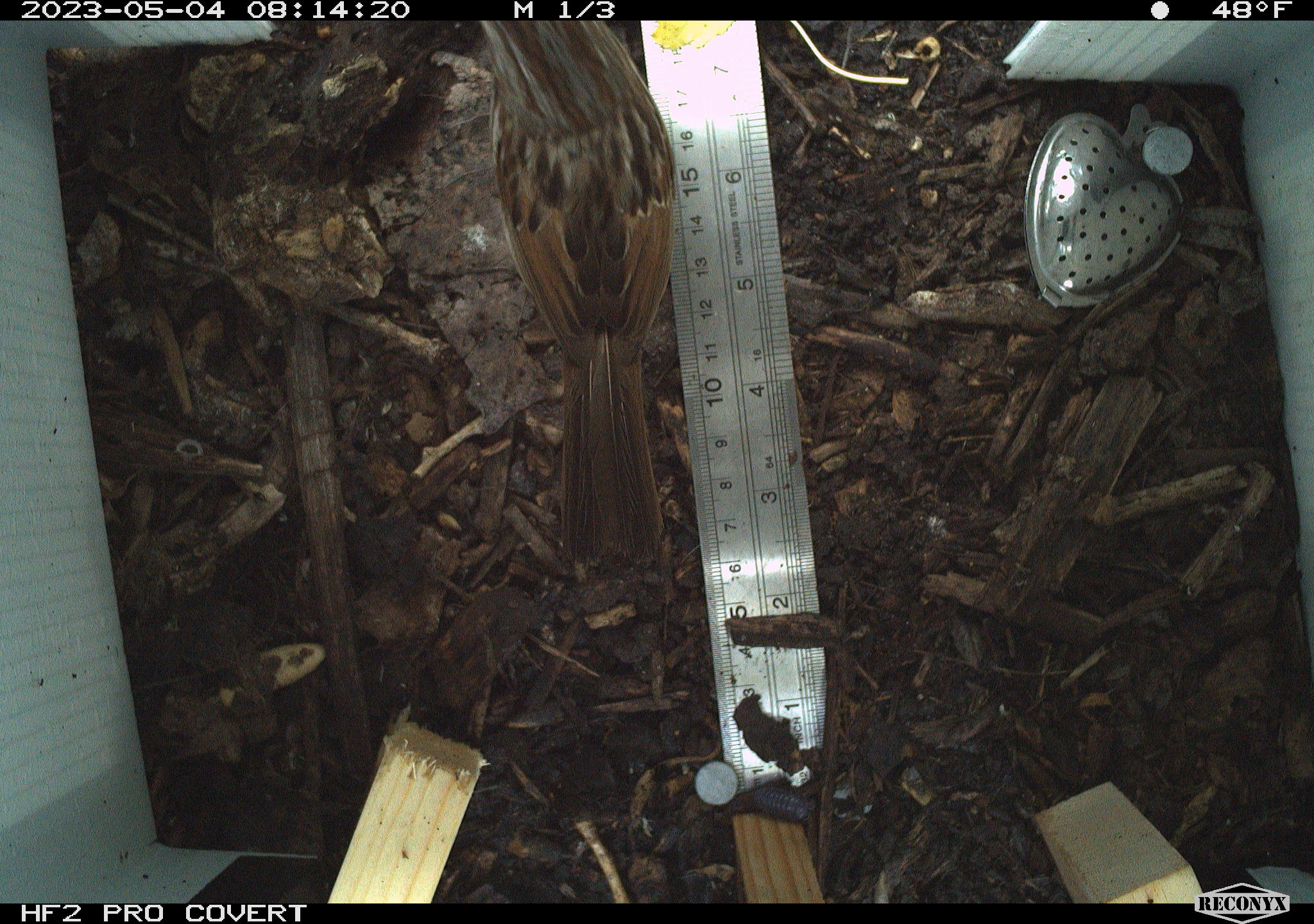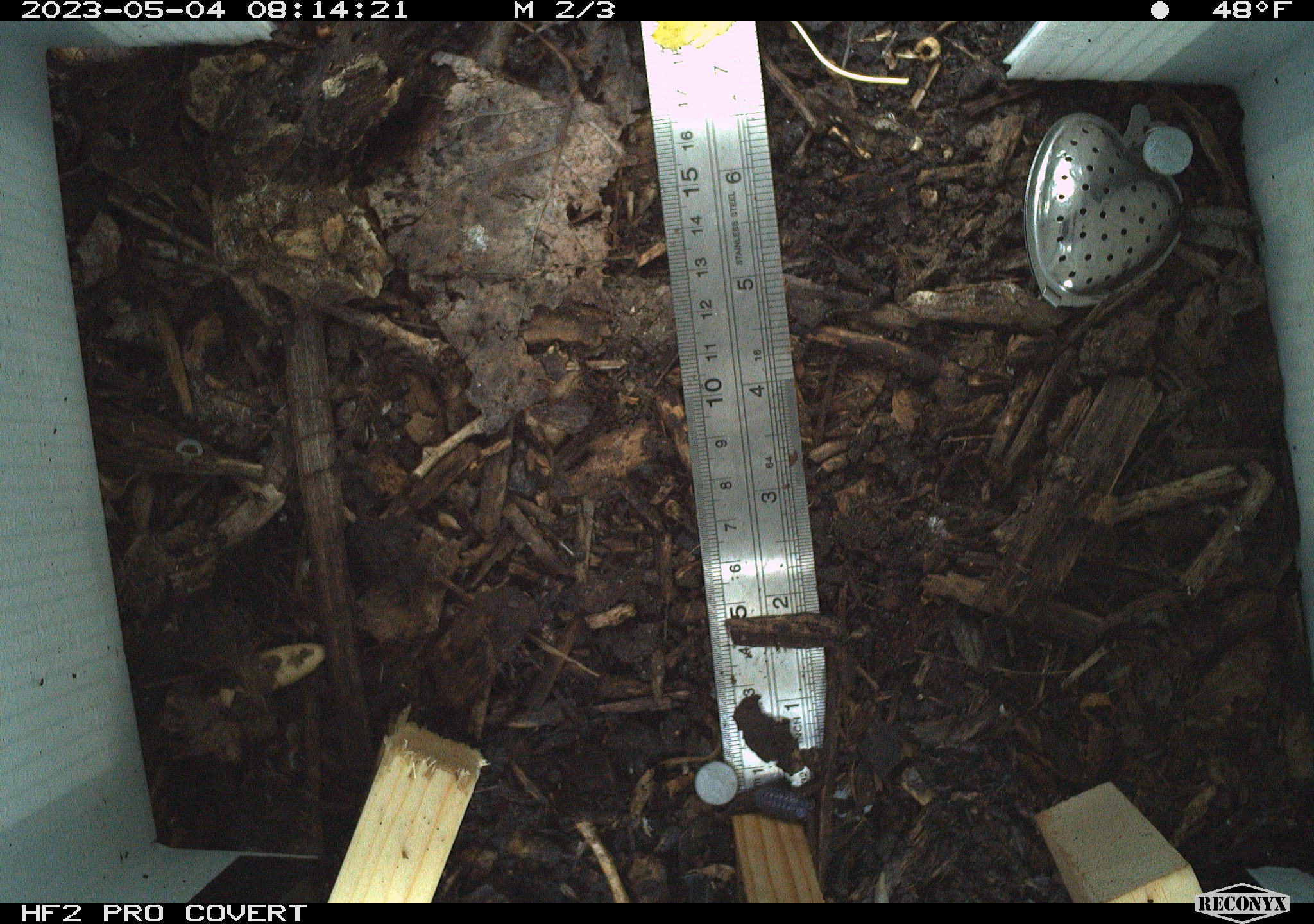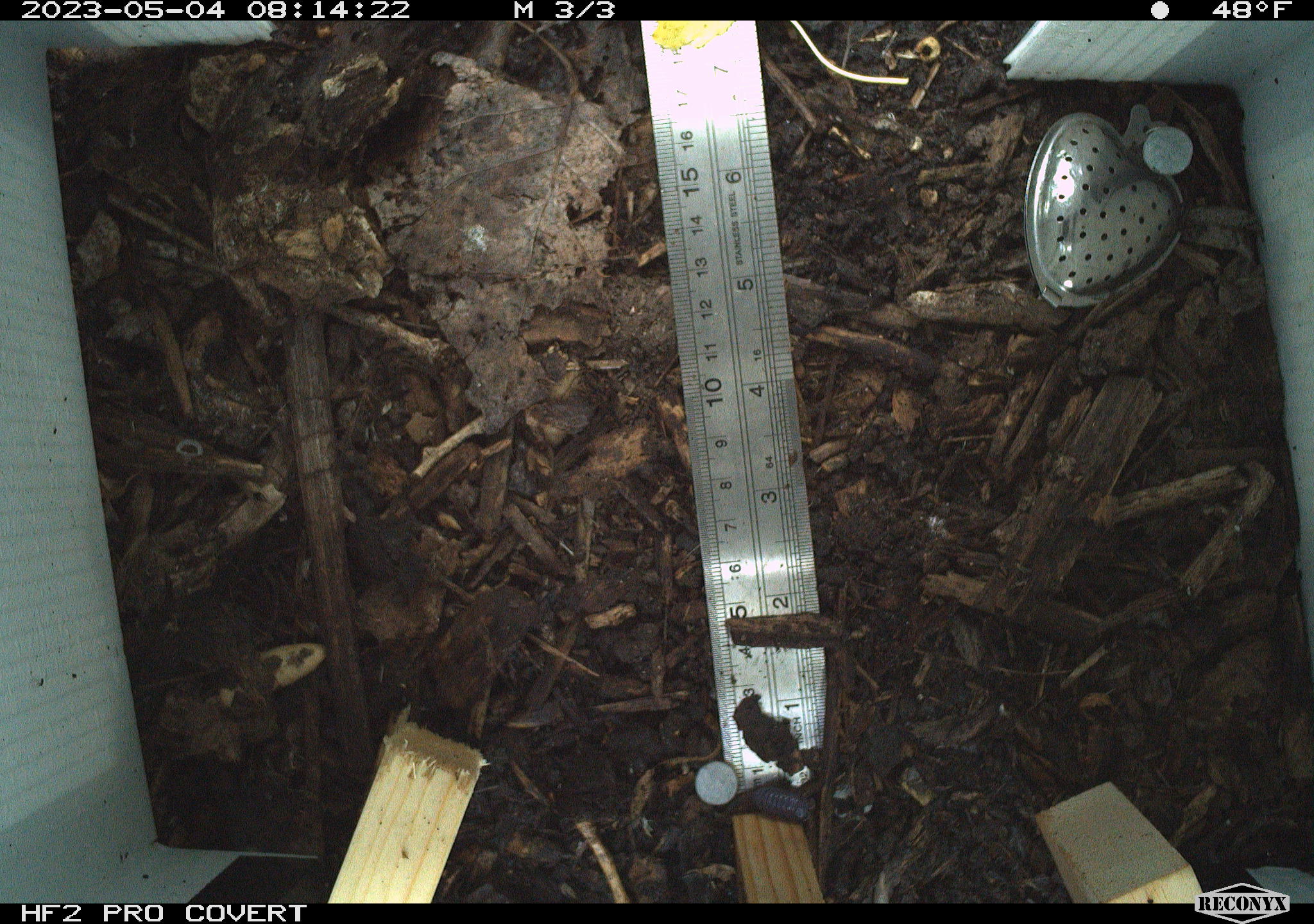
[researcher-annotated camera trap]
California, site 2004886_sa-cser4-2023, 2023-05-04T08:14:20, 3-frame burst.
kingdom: Animalia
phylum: Chordata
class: Aves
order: Passeriformes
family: Passerellidae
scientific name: Passerellidae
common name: new world sparrows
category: passerellidae family